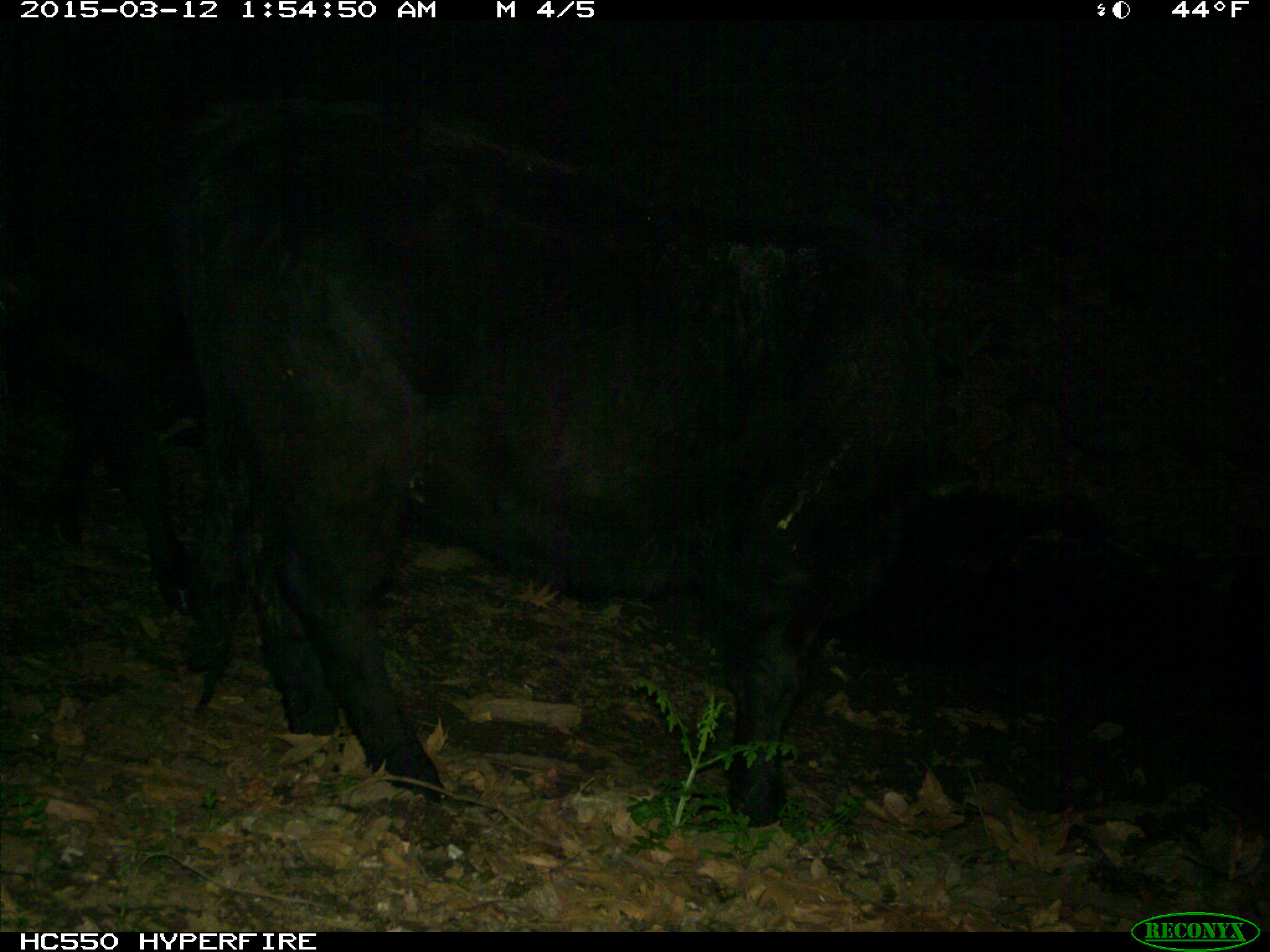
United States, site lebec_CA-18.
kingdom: Animalia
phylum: Chordata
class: Mammalia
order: Artiodactyla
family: Bovidae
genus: Bos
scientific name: Bos taurus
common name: domestic cow